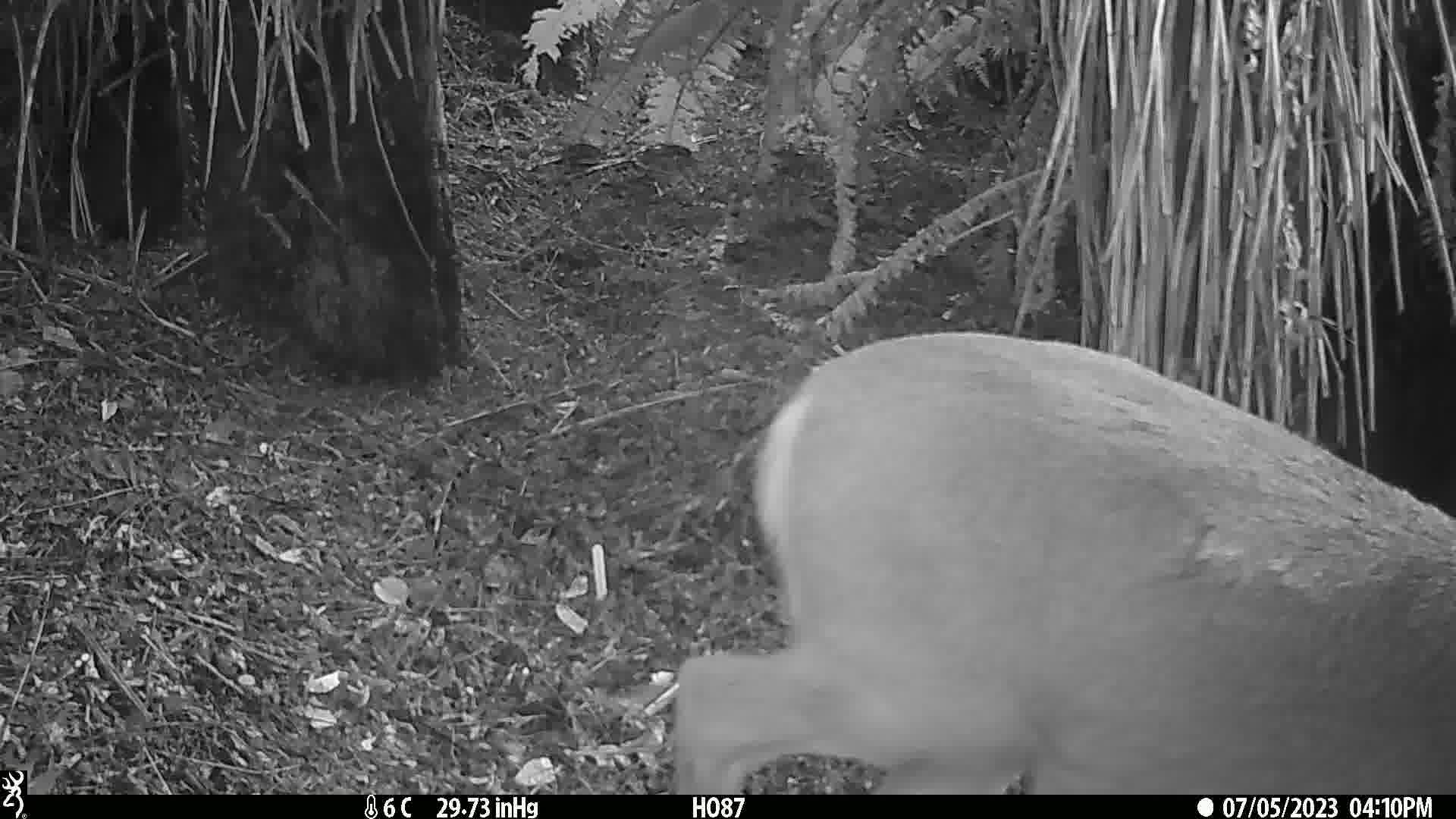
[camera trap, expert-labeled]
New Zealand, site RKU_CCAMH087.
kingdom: Animalia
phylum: Chordata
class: Mammalia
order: Artiodactyla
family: Cervidae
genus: Odocoileus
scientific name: Odocoileus virginianus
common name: white-tailed deer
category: white tailed deer